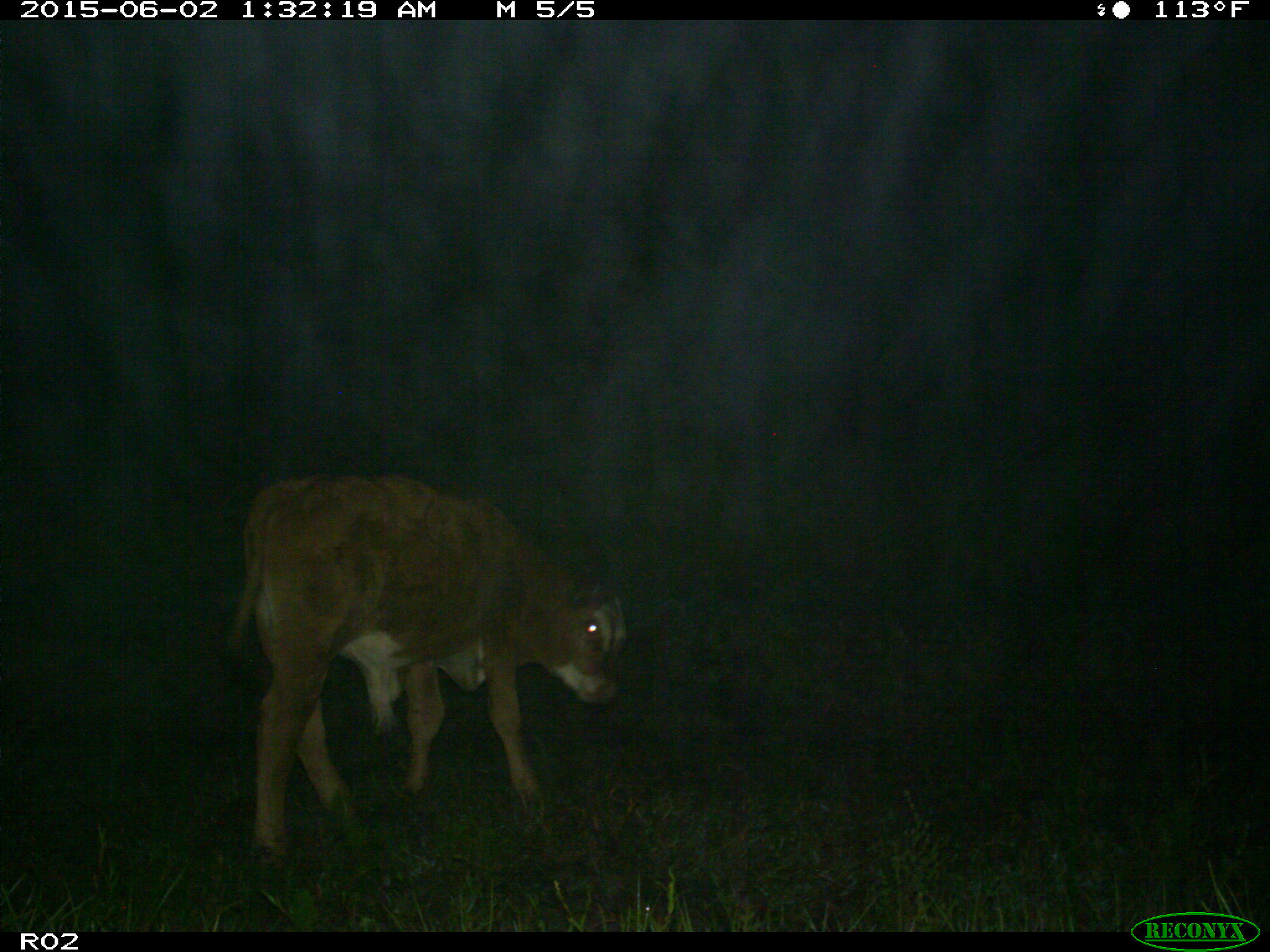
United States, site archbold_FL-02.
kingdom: Animalia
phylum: Chordata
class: Mammalia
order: Artiodactyla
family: Bovidae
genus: Bos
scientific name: Bos taurus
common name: domestic cow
Bos taurus (domestic cow).